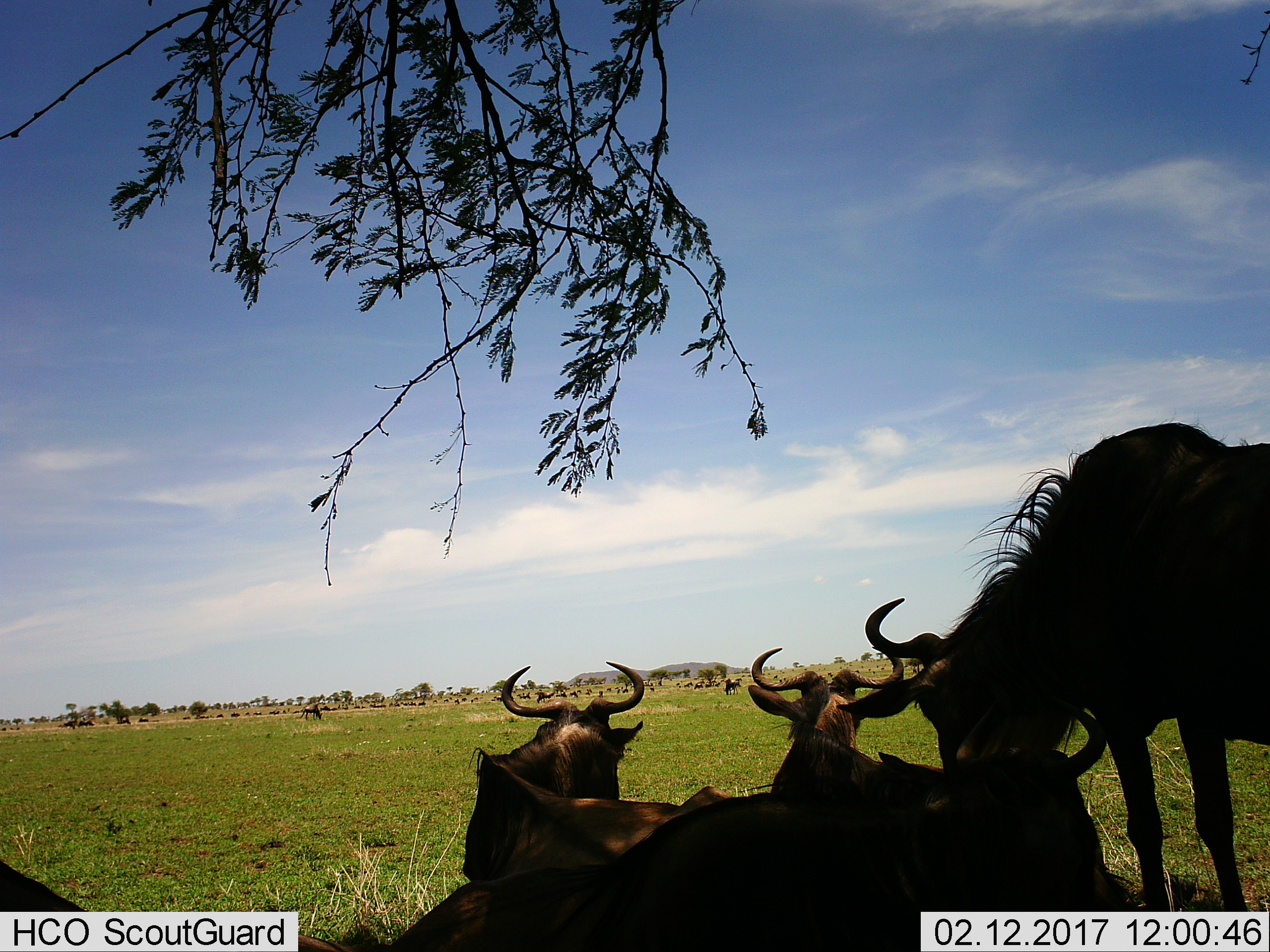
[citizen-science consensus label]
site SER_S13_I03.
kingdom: Animalia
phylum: Chordata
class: Mammalia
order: Artiodactyla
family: Bovidae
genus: Connochaetes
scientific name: Connochaetes taurinus taurinus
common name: blue wildebeest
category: wildebeestblue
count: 11-50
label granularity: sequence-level